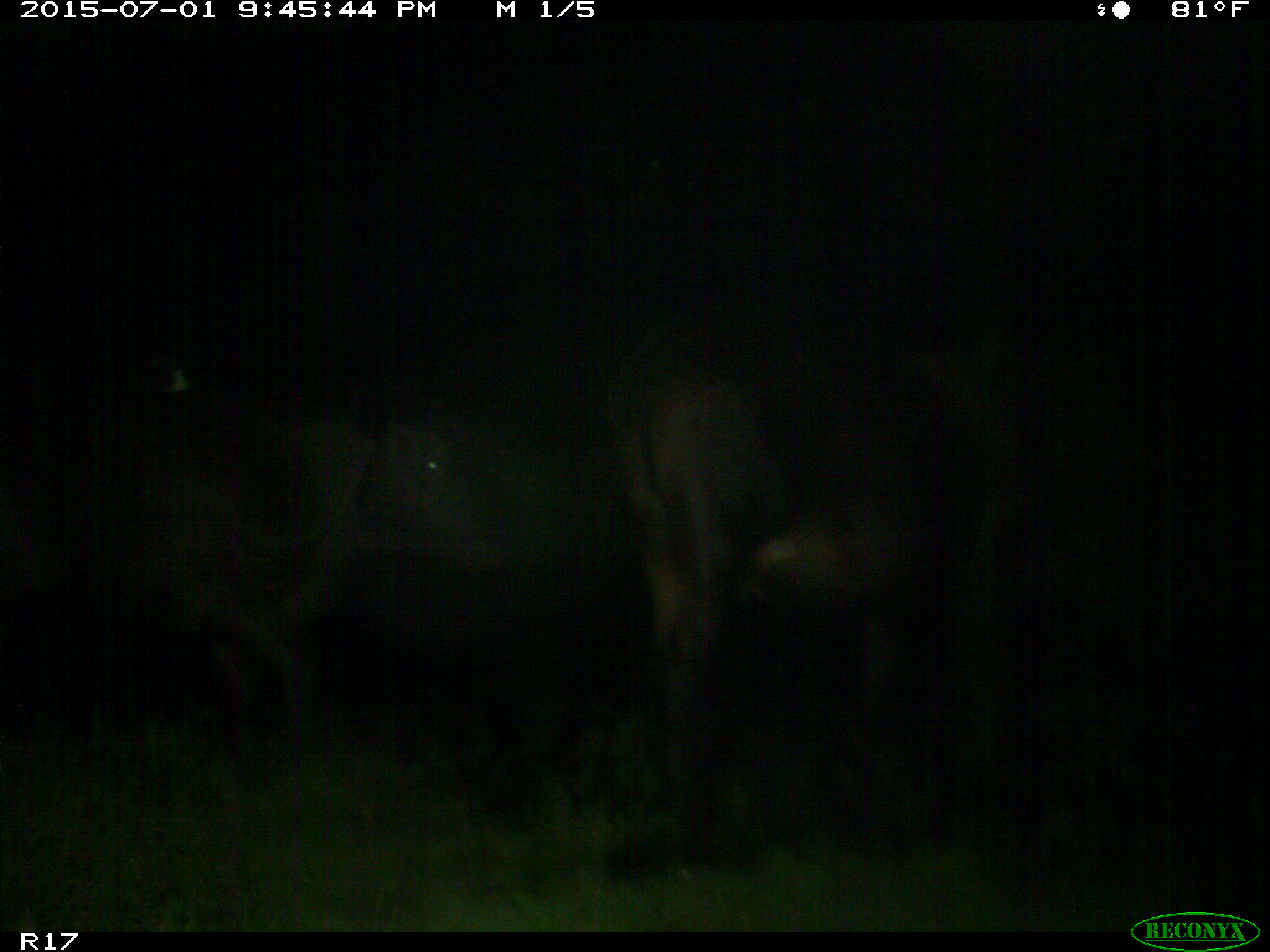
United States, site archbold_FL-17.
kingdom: Animalia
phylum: Chordata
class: Mammalia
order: Artiodactyla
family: Bovidae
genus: Bos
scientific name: Bos taurus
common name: domestic cow